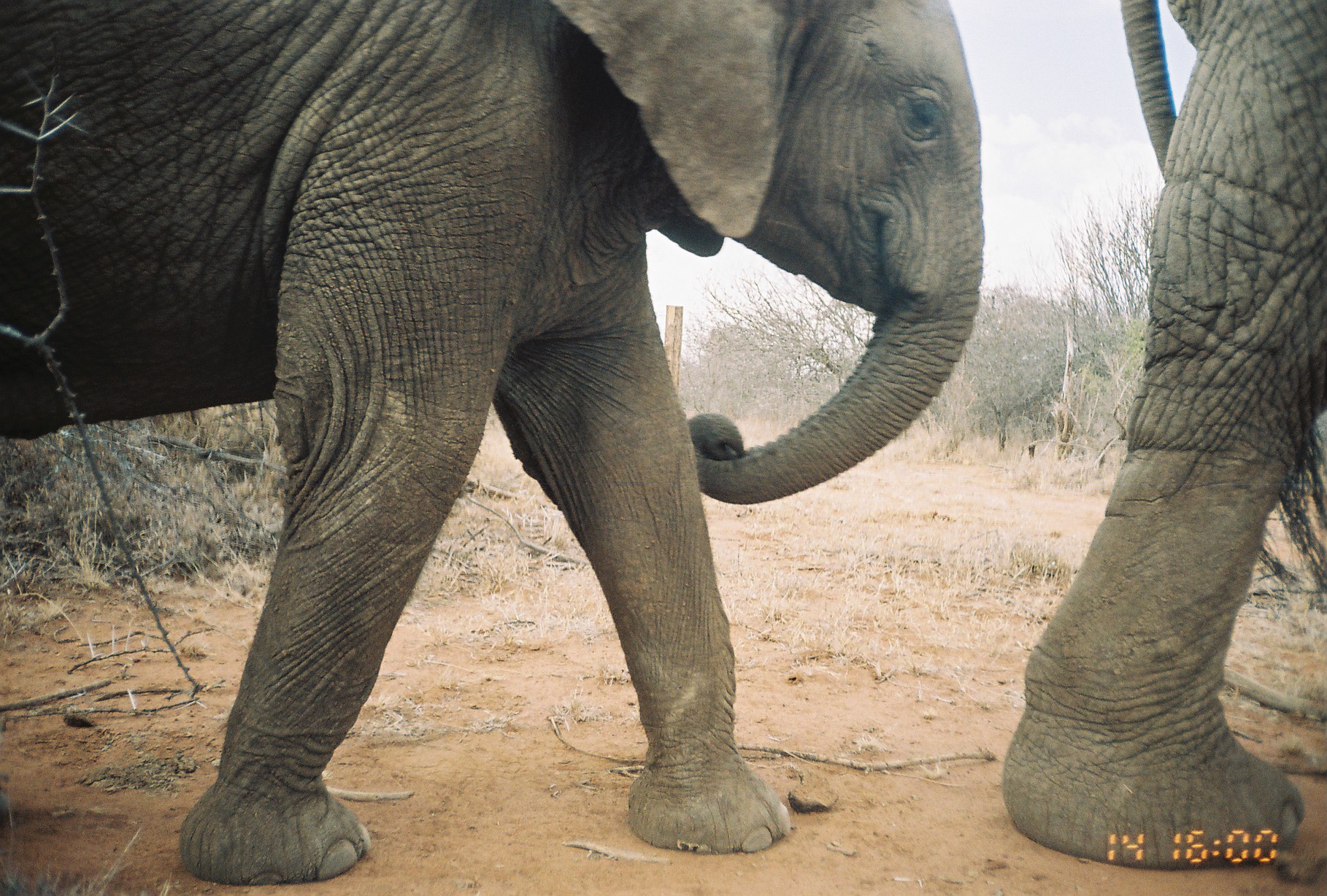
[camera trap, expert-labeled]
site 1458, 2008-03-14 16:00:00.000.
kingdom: Animalia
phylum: Chordata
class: Mammalia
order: Proboscidea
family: Elephantidae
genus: Loxodonta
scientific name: Loxodonta africana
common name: african bush elephant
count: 2